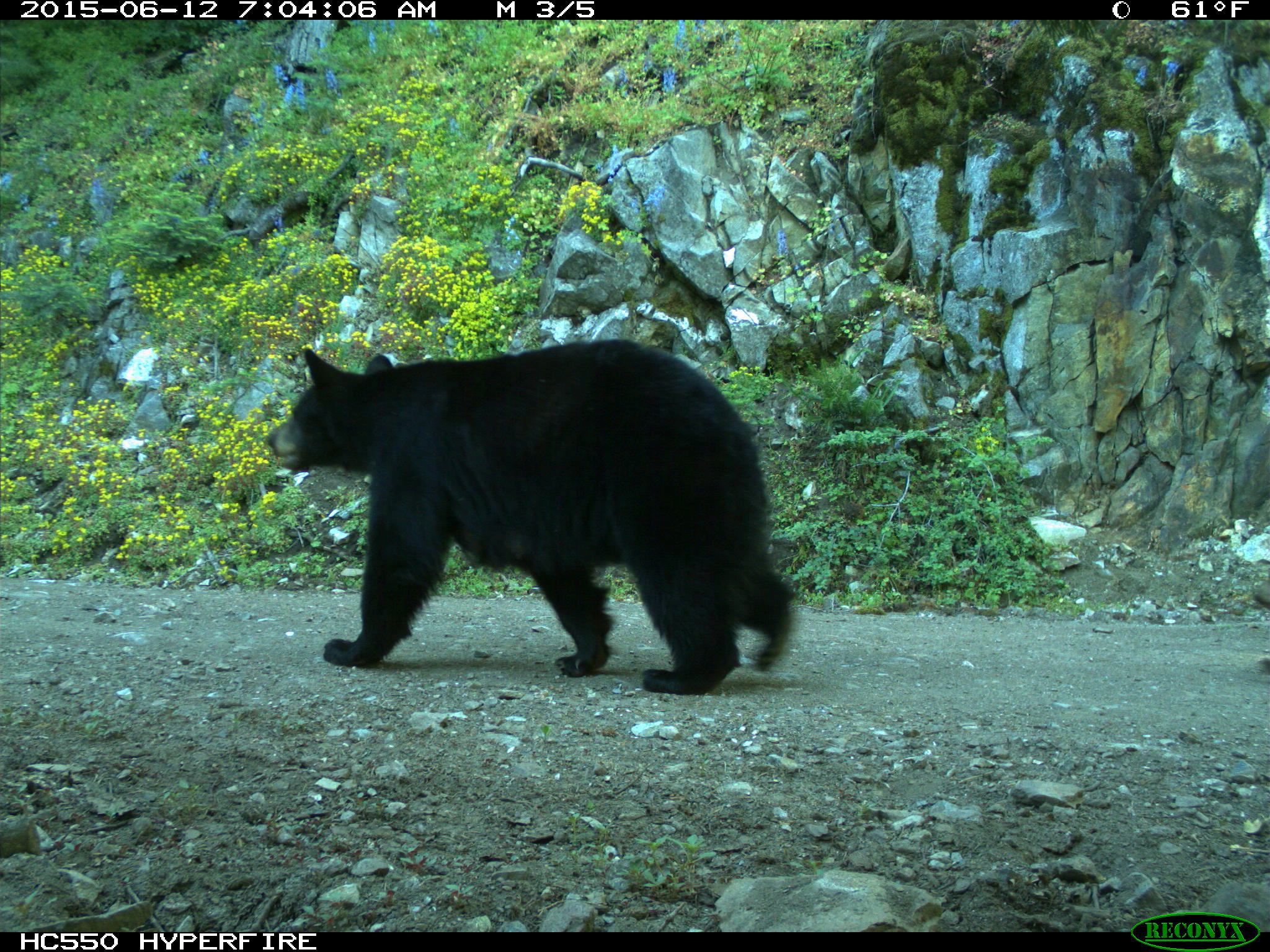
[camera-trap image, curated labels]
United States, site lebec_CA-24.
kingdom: Animalia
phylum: Chordata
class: Mammalia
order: Carnivora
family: Ursidae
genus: Ursus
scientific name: Ursus americanus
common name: american black bear